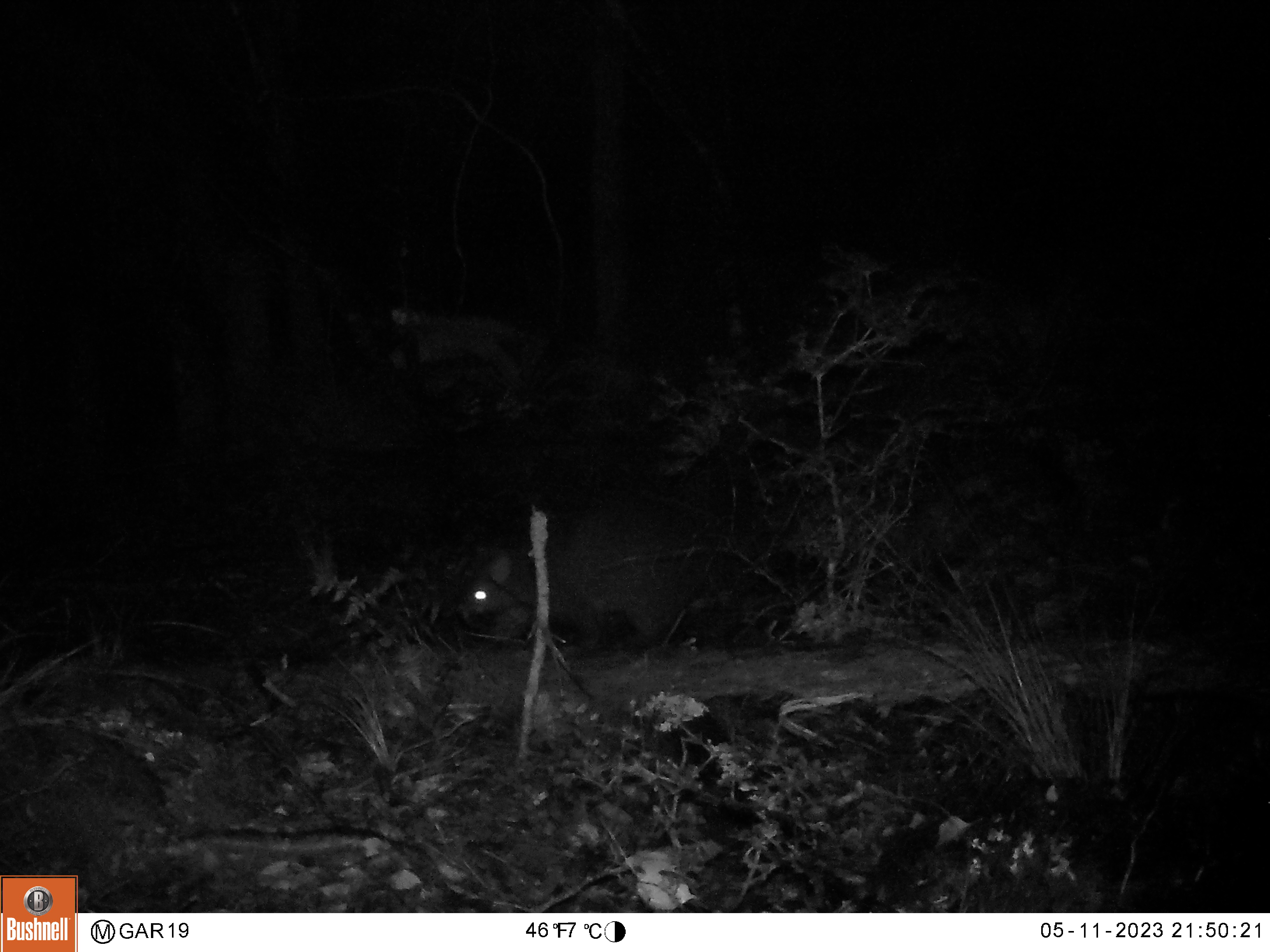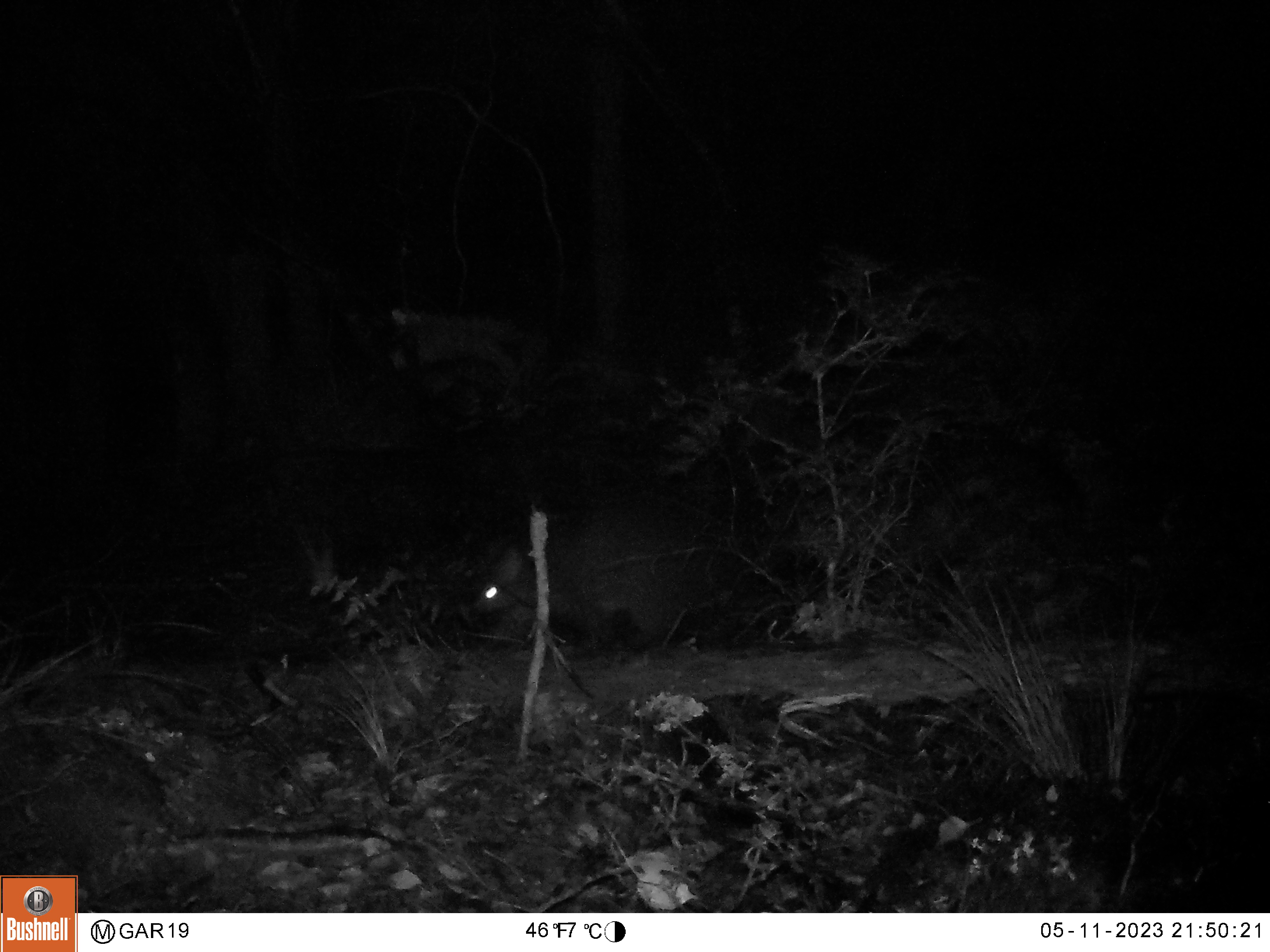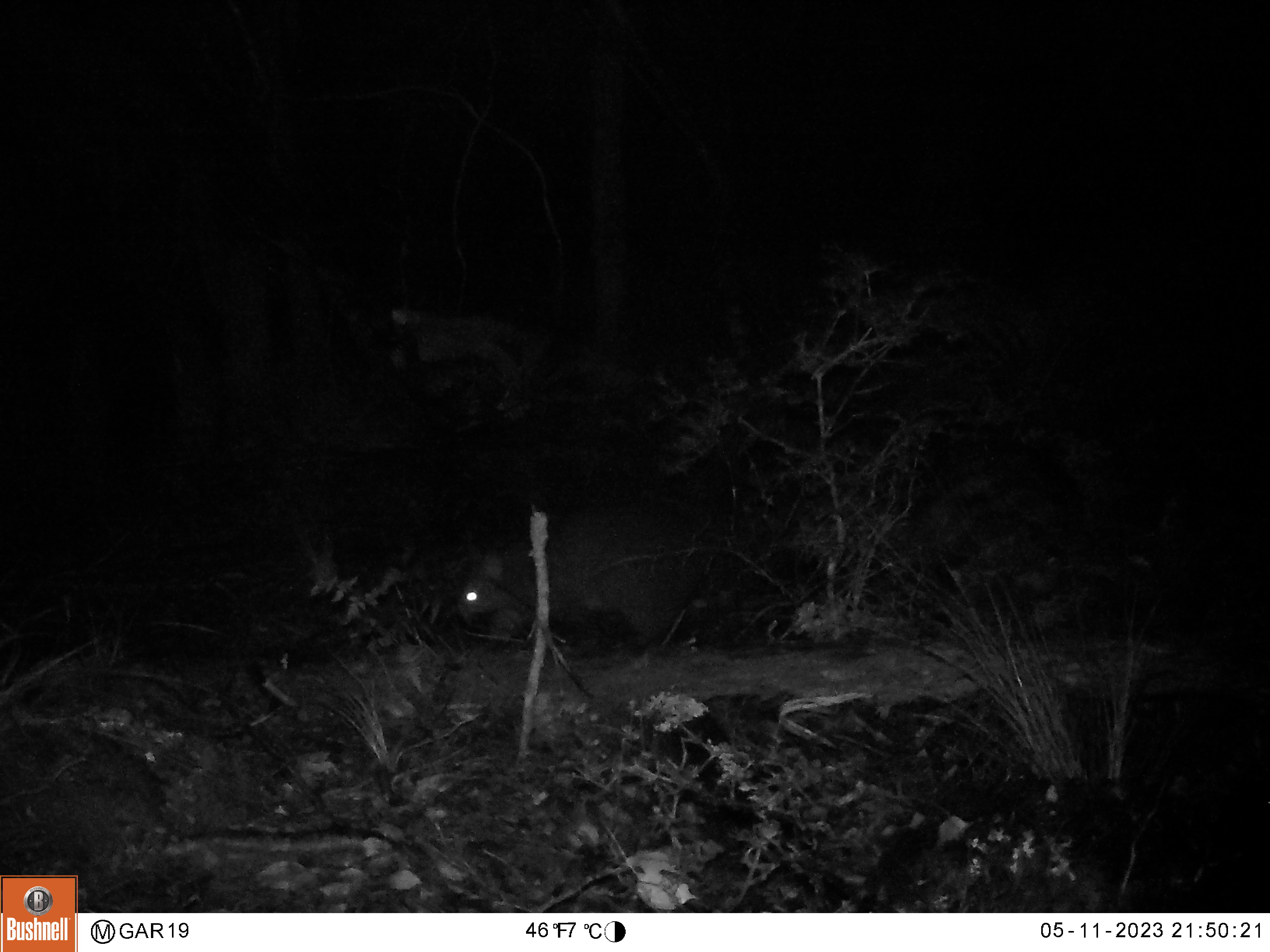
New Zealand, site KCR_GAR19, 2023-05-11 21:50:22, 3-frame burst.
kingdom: Animalia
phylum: Chordata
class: Mammalia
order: Diprotodontia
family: Phalangeridae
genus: Trichosurus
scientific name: Trichosurus vulpecula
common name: common brushtail possum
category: possum